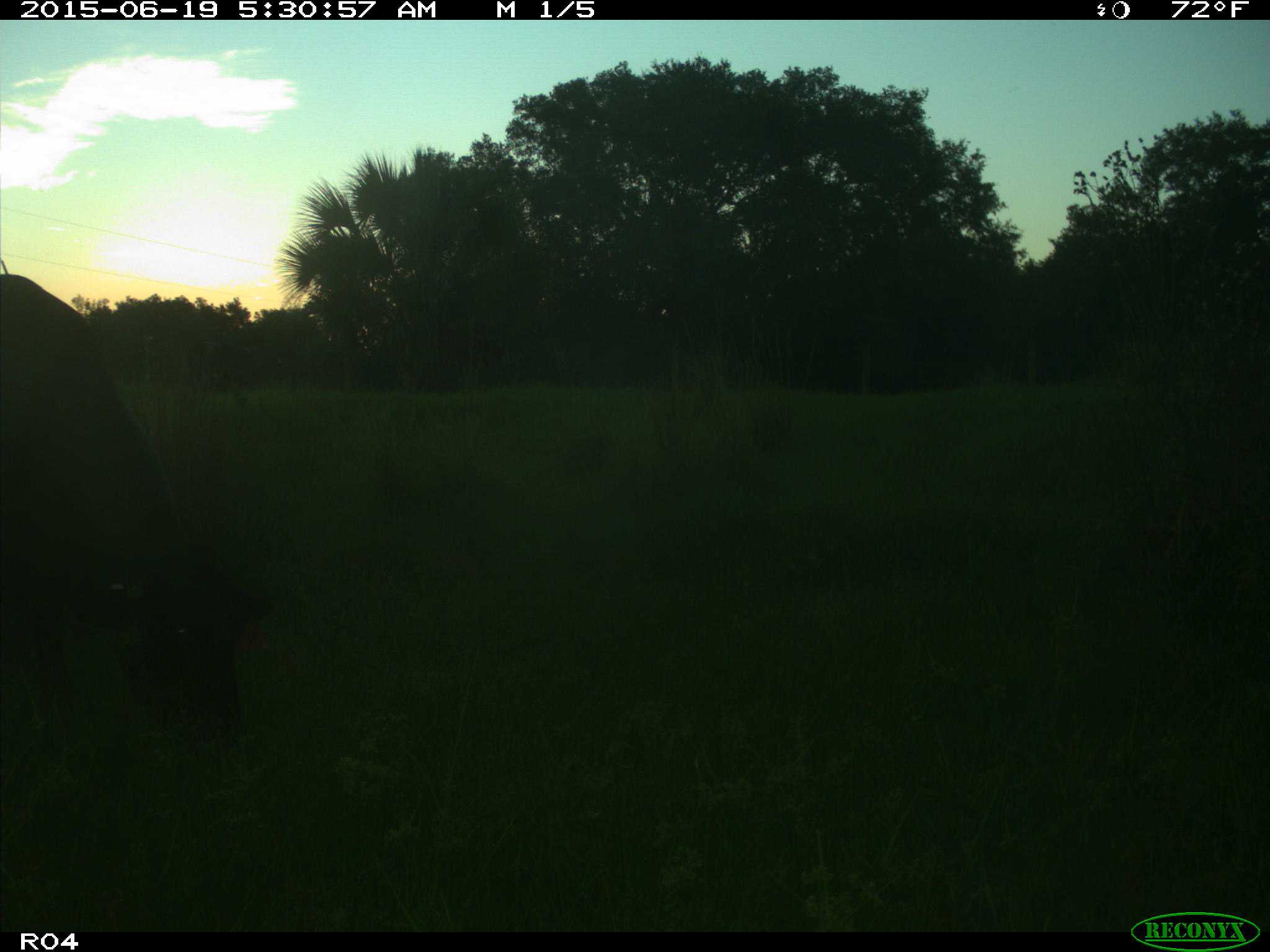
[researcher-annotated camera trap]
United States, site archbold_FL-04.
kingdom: Animalia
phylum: Chordata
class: Mammalia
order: Artiodactyla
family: Bovidae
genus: Bos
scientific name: Bos taurus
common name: domestic cow